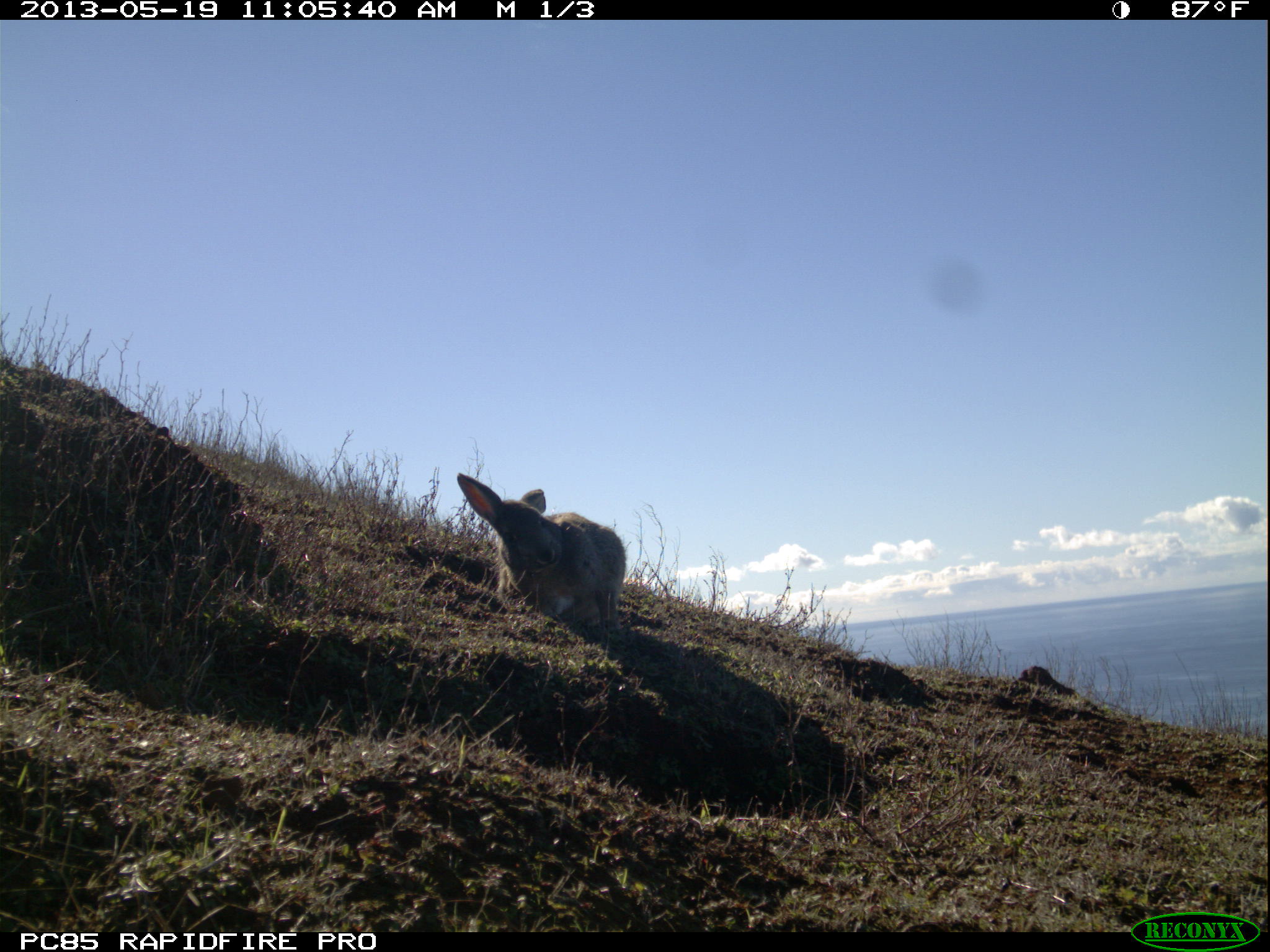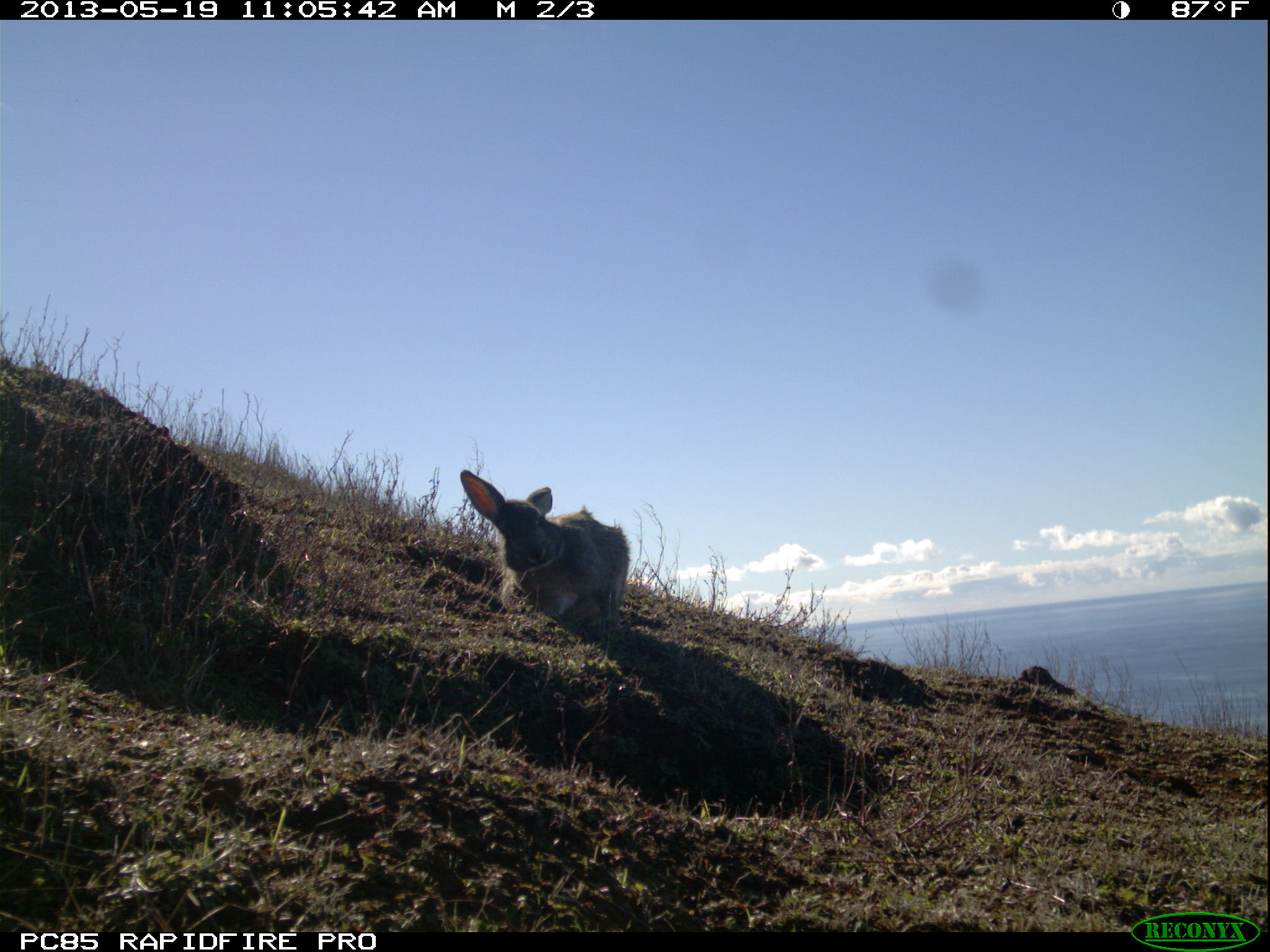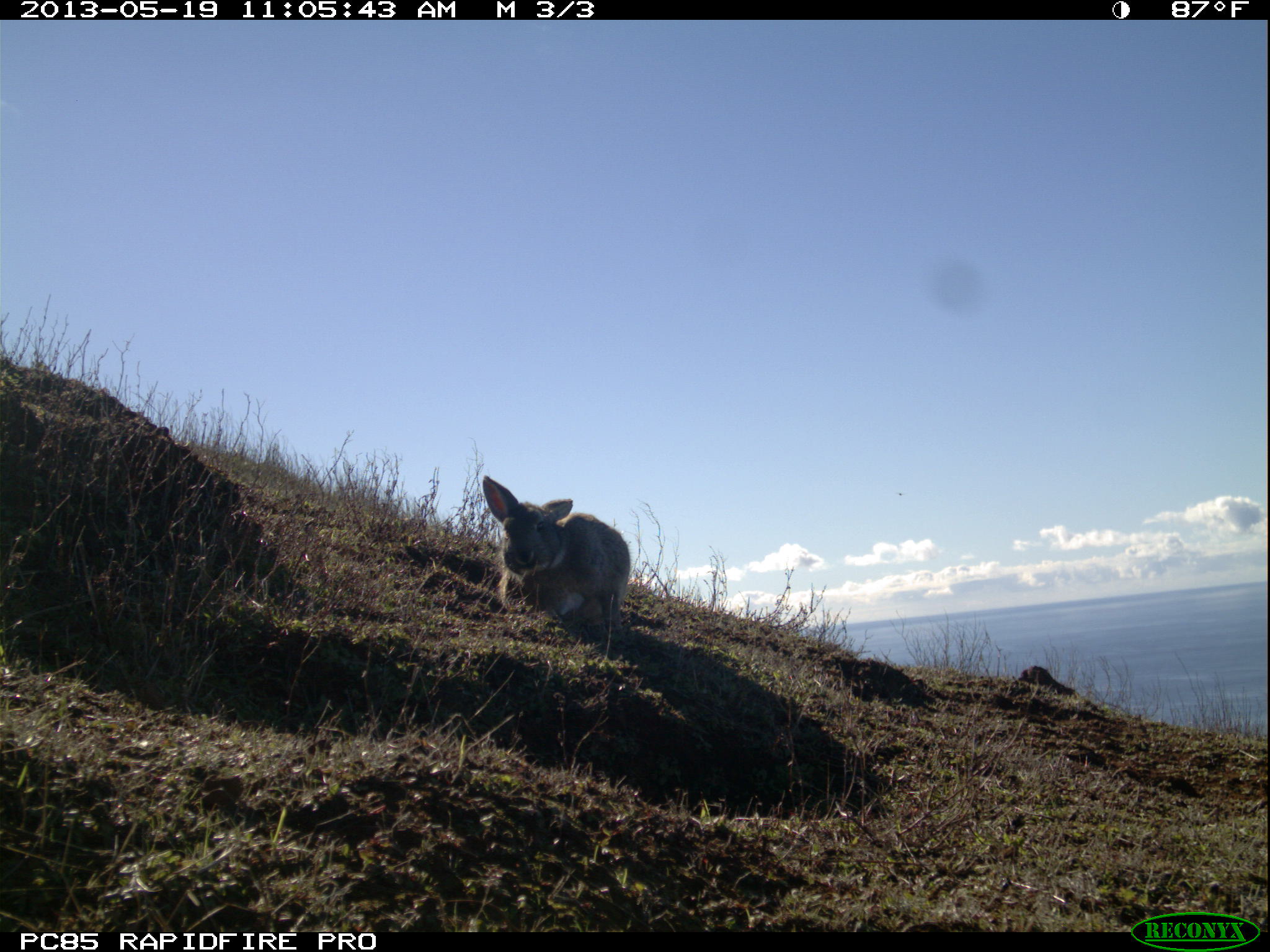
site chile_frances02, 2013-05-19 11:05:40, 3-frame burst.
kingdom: Animalia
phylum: Chordata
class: Mammalia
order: Lagomorpha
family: Leporidae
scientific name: Leporidae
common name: rabbits and hares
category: rabbit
Rabbit (rabbits and hares) (Leporidae).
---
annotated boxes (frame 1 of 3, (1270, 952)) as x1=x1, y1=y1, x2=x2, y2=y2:
rabbit: x1=455, y1=475, x2=630, y2=638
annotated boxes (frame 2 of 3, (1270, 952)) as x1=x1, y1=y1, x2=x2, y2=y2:
rabbit: x1=458, y1=471, x2=633, y2=637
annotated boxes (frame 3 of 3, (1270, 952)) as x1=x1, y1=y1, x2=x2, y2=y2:
rabbit: x1=478, y1=477, x2=633, y2=650